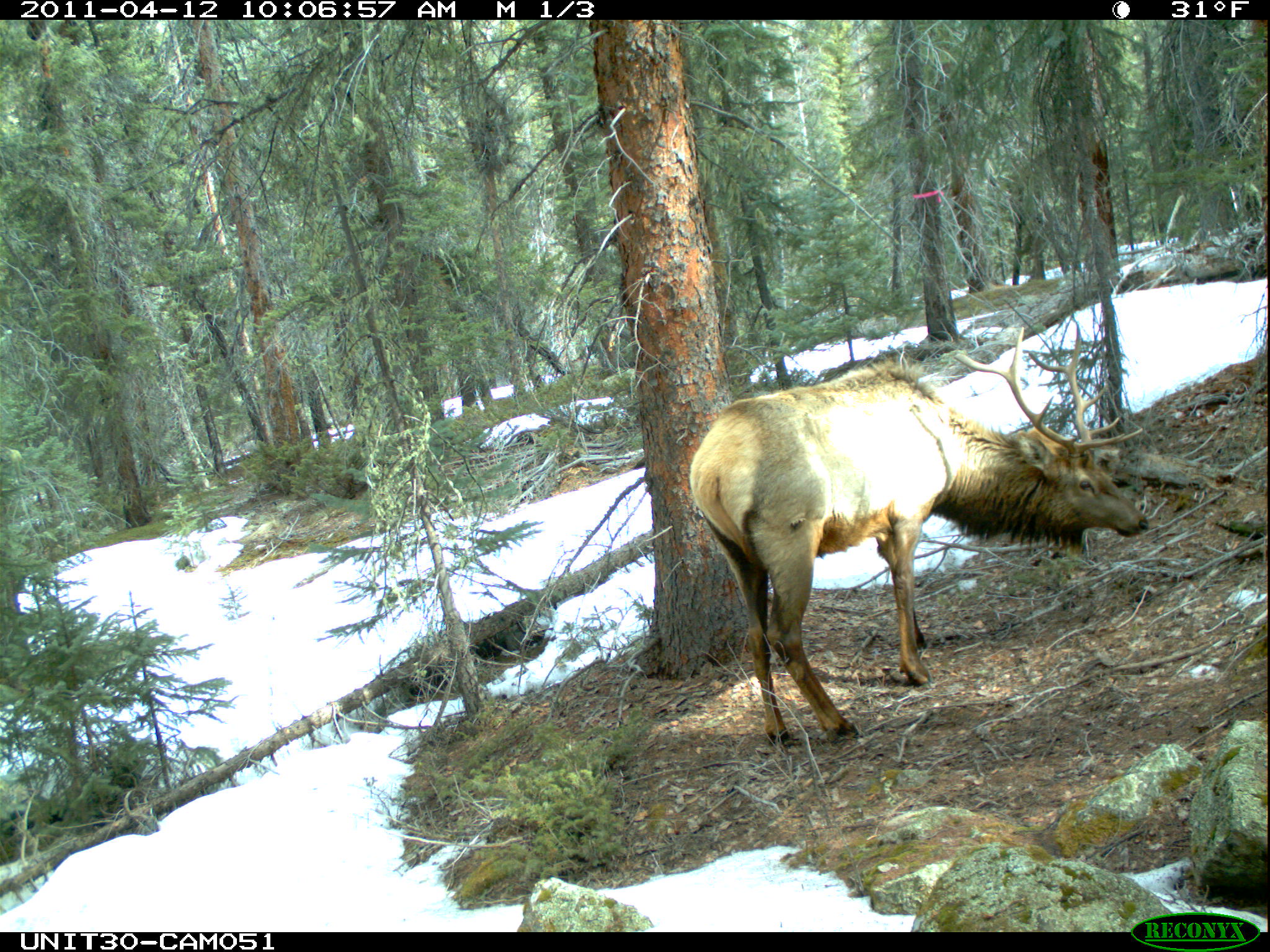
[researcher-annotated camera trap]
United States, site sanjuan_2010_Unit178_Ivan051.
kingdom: Animalia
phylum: Chordata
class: Mammalia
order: Artiodactyla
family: Cervidae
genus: Cervus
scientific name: Cervus elaphus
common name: red deer